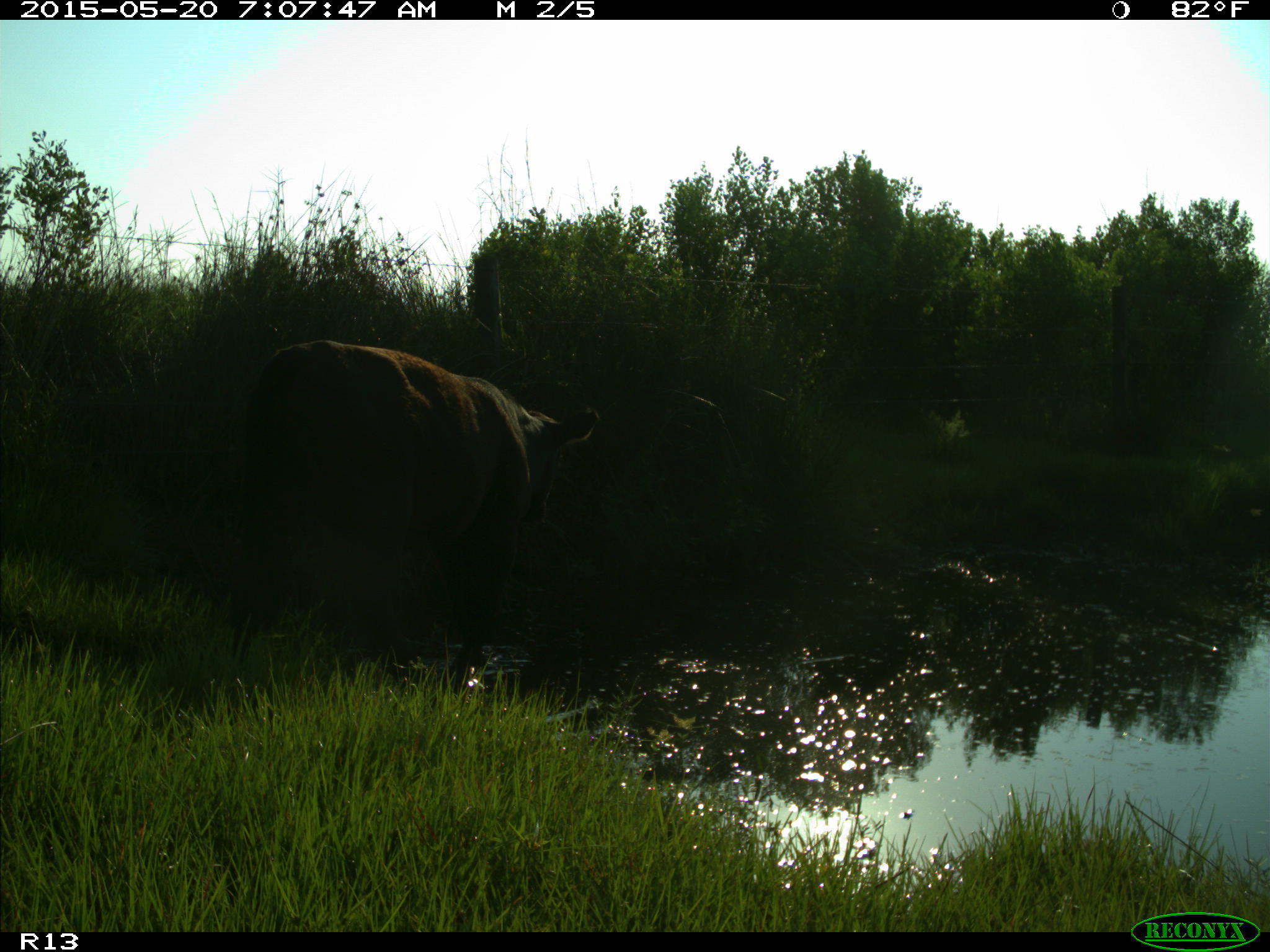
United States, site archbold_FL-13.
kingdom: Animalia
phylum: Chordata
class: Mammalia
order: Artiodactyla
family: Bovidae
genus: Bos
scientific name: Bos taurus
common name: domestic cow